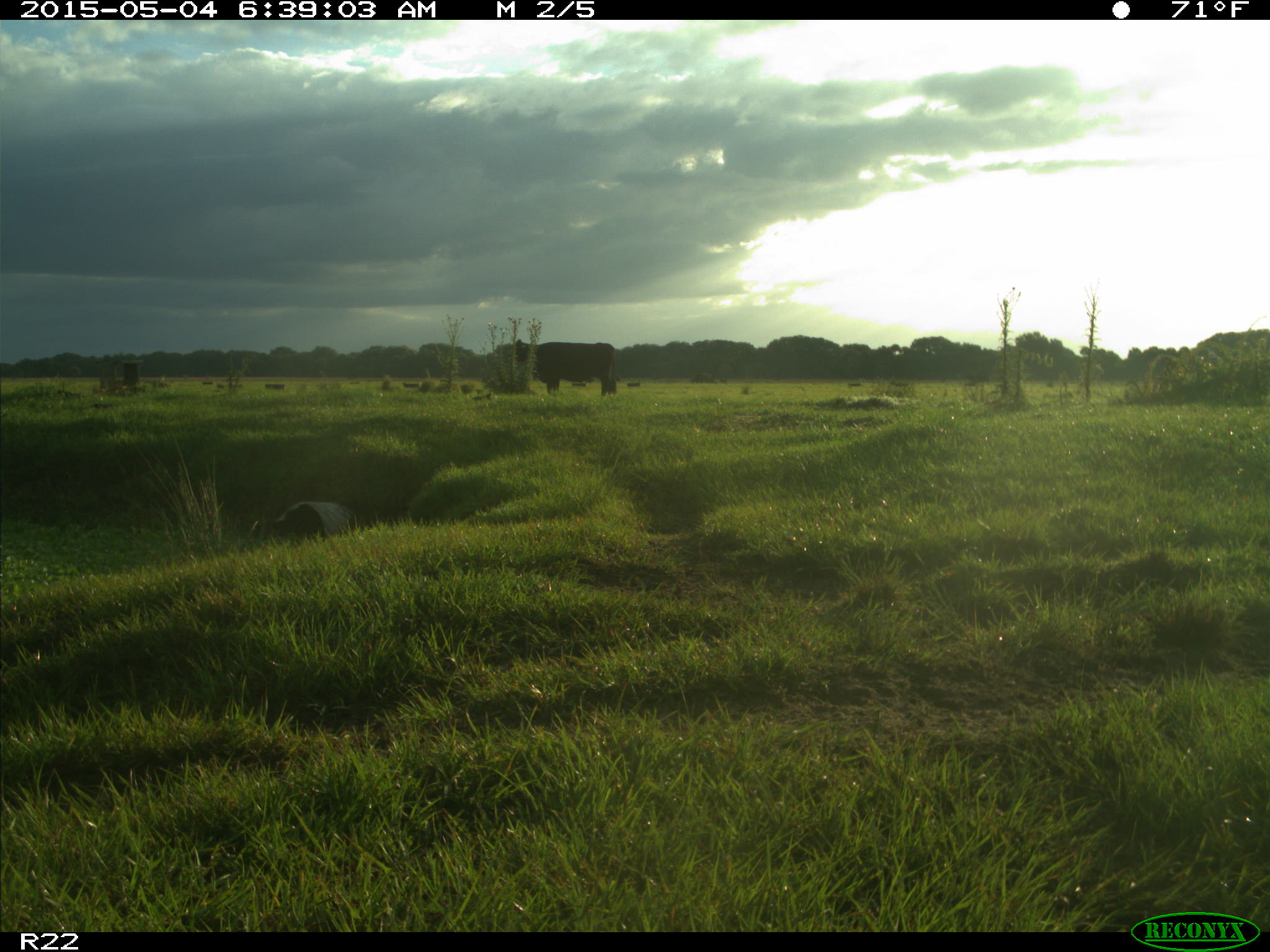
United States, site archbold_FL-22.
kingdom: Animalia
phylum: Chordata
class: Mammalia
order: Artiodactyla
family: Bovidae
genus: Bos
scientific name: Bos taurus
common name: domestic cow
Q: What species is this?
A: Bos taurus (domestic cow).